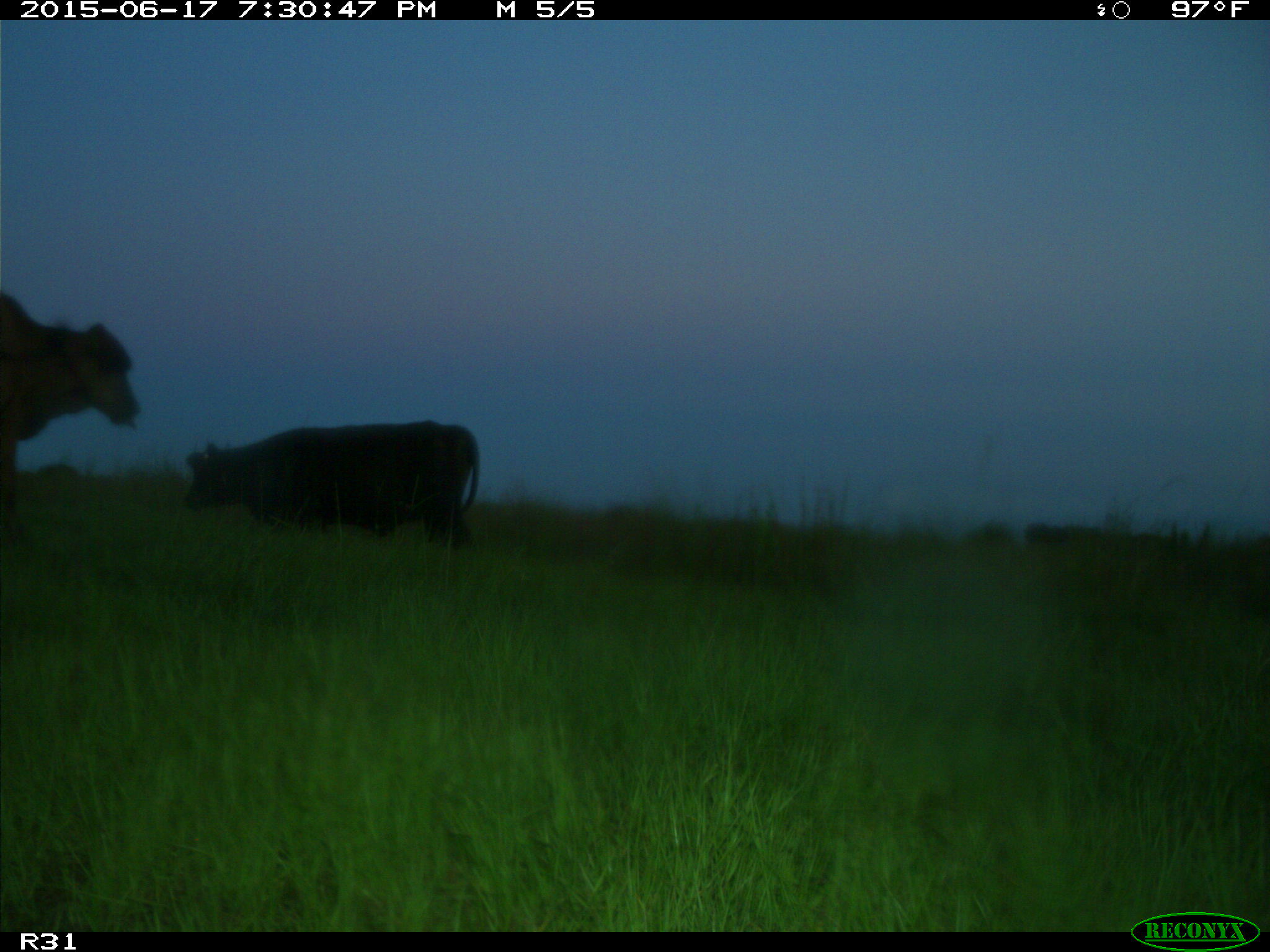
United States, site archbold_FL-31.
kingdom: Animalia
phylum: Chordata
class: Mammalia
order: Artiodactyla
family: Bovidae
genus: Bos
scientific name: Bos taurus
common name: domestic cow